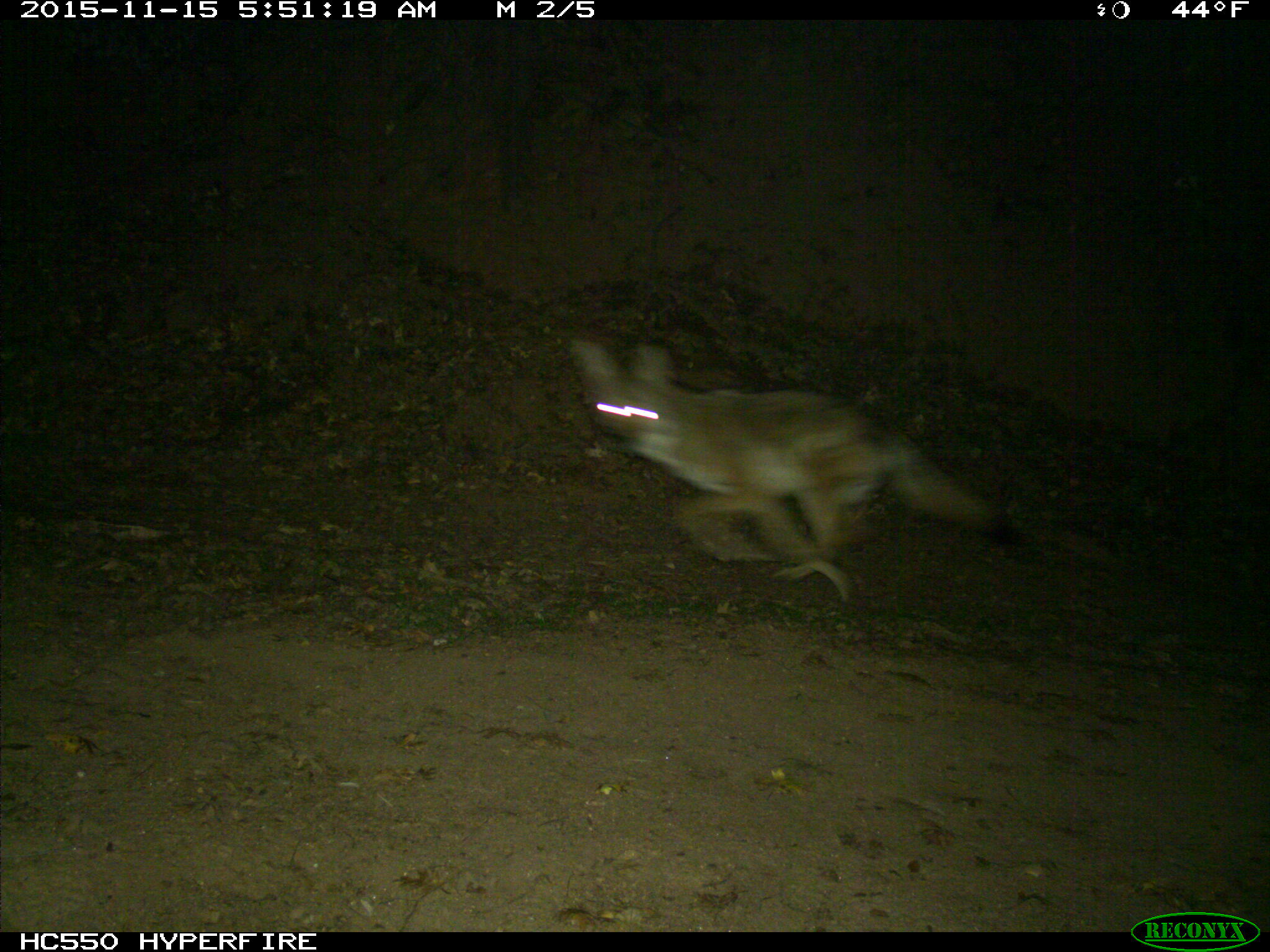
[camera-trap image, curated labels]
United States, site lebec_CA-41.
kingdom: Animalia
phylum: Chordata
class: Mammalia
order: Carnivora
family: Canidae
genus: Canis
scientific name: Canis latrans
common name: coyote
Canis latrans (coyote).